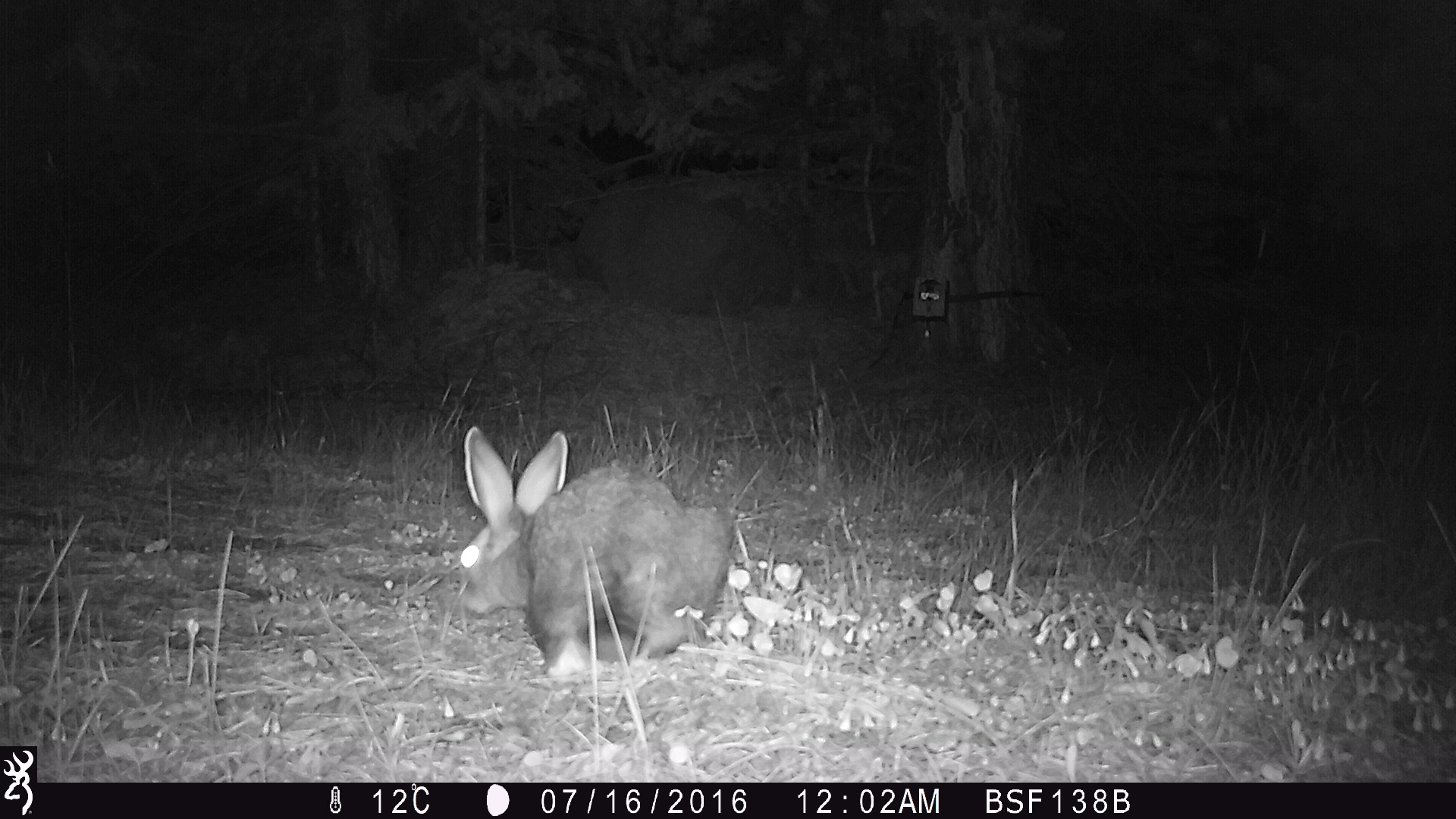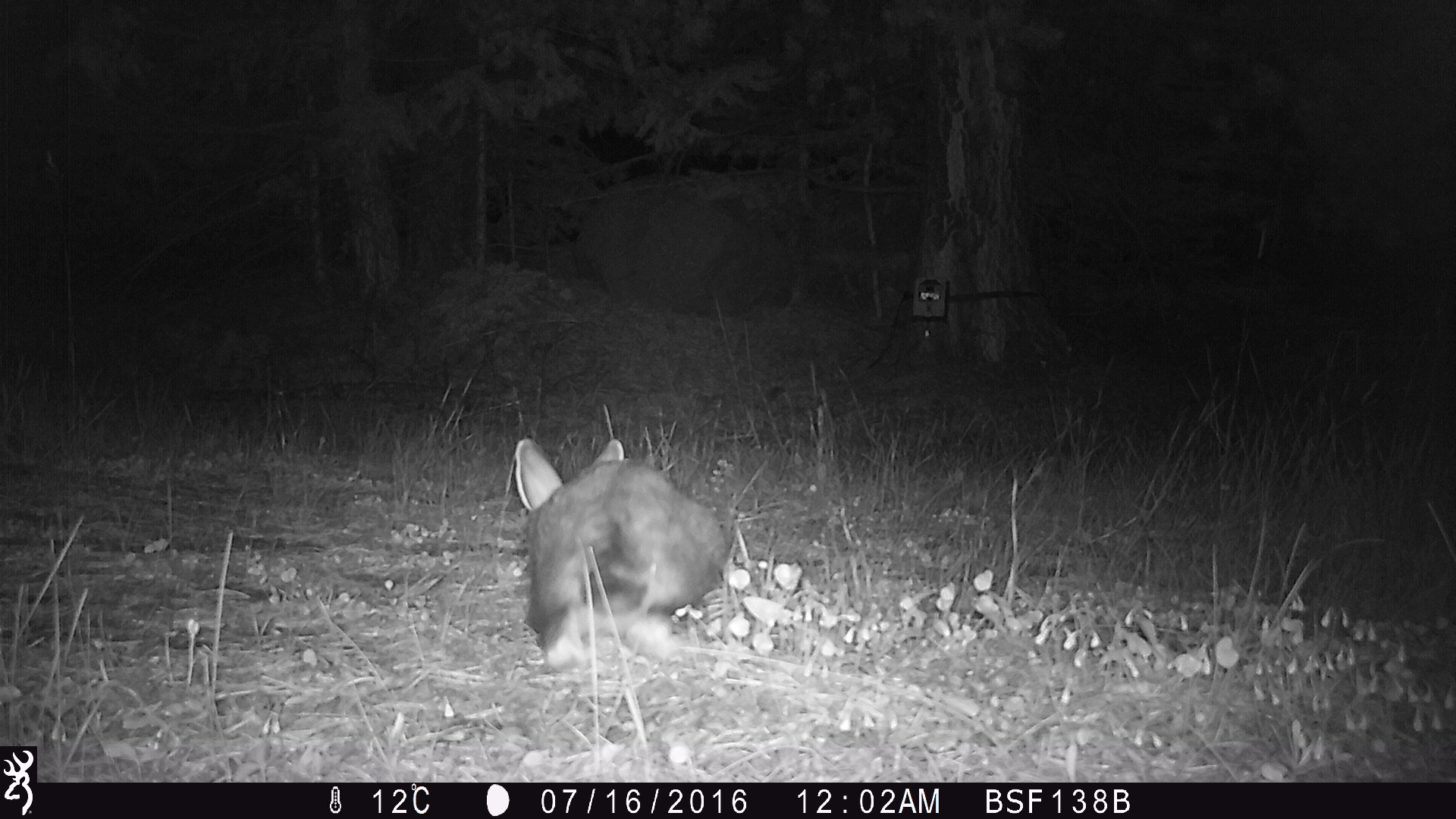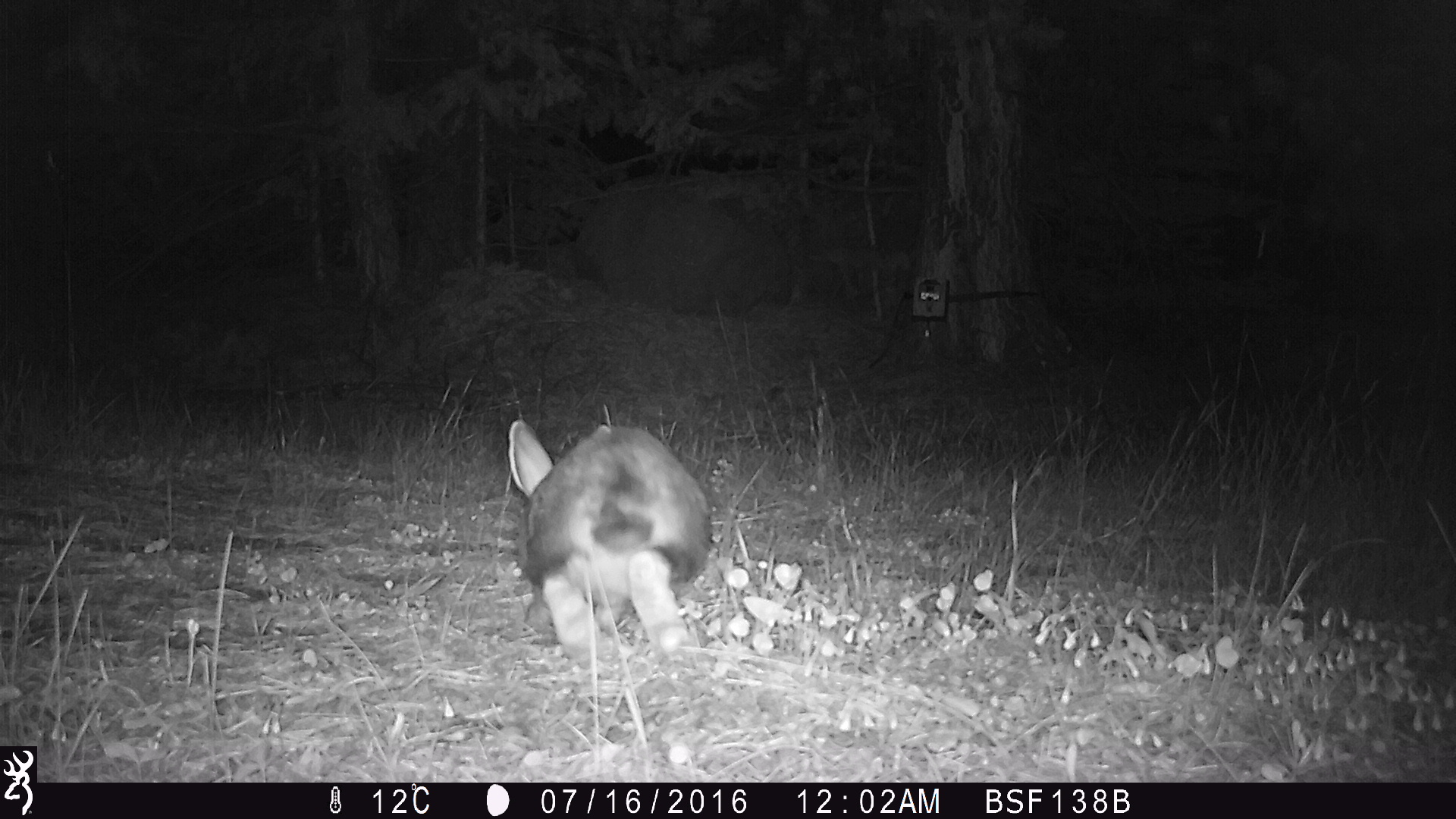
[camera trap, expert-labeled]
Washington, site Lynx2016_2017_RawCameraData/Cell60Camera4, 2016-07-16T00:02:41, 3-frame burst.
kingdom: Animalia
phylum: Chordata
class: Mammalia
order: Lagomorpha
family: Leporidae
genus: Lepus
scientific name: Lepus americanus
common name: snowshoe hare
Lepus americanus (snowshoe hare). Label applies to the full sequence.